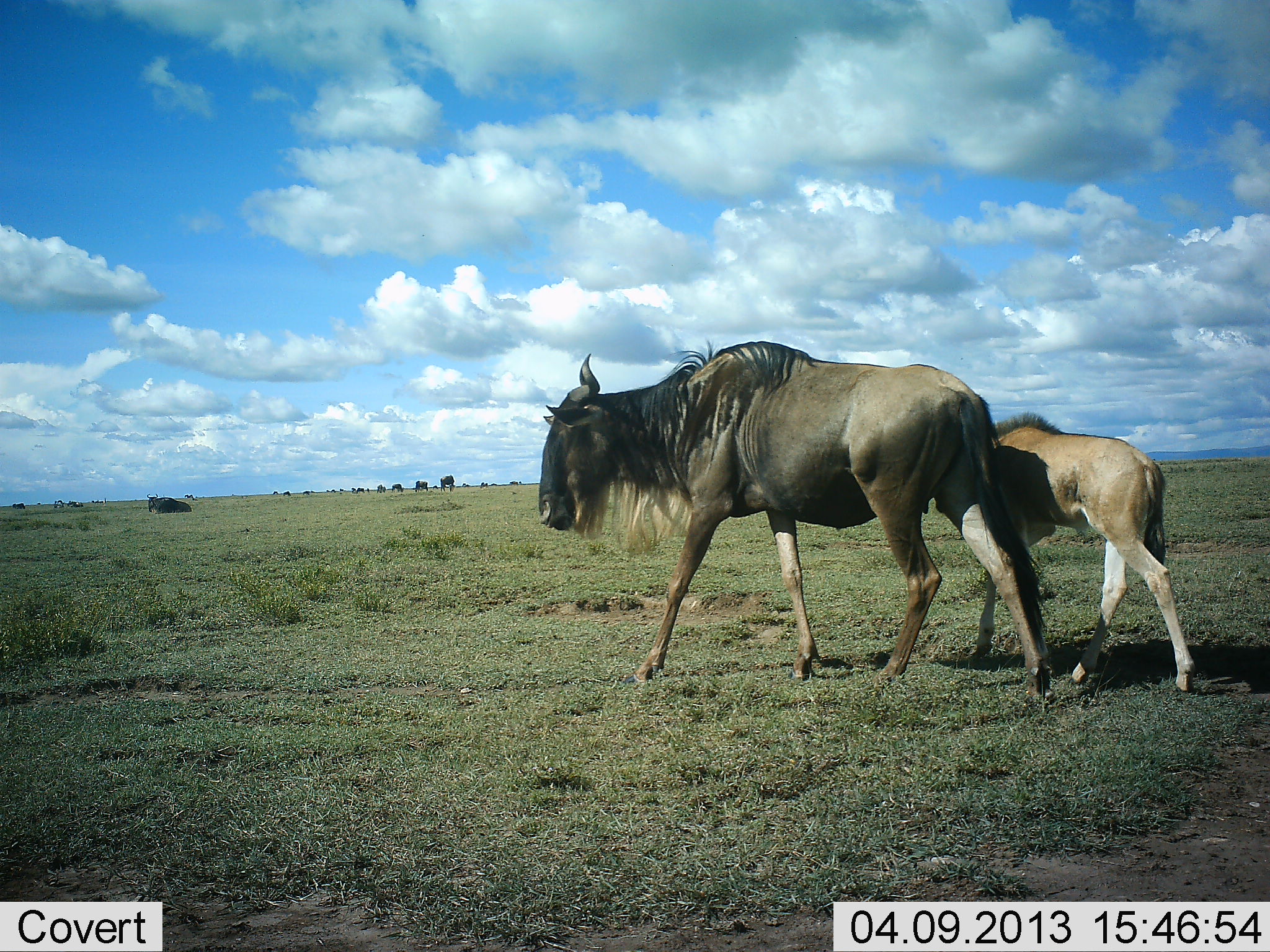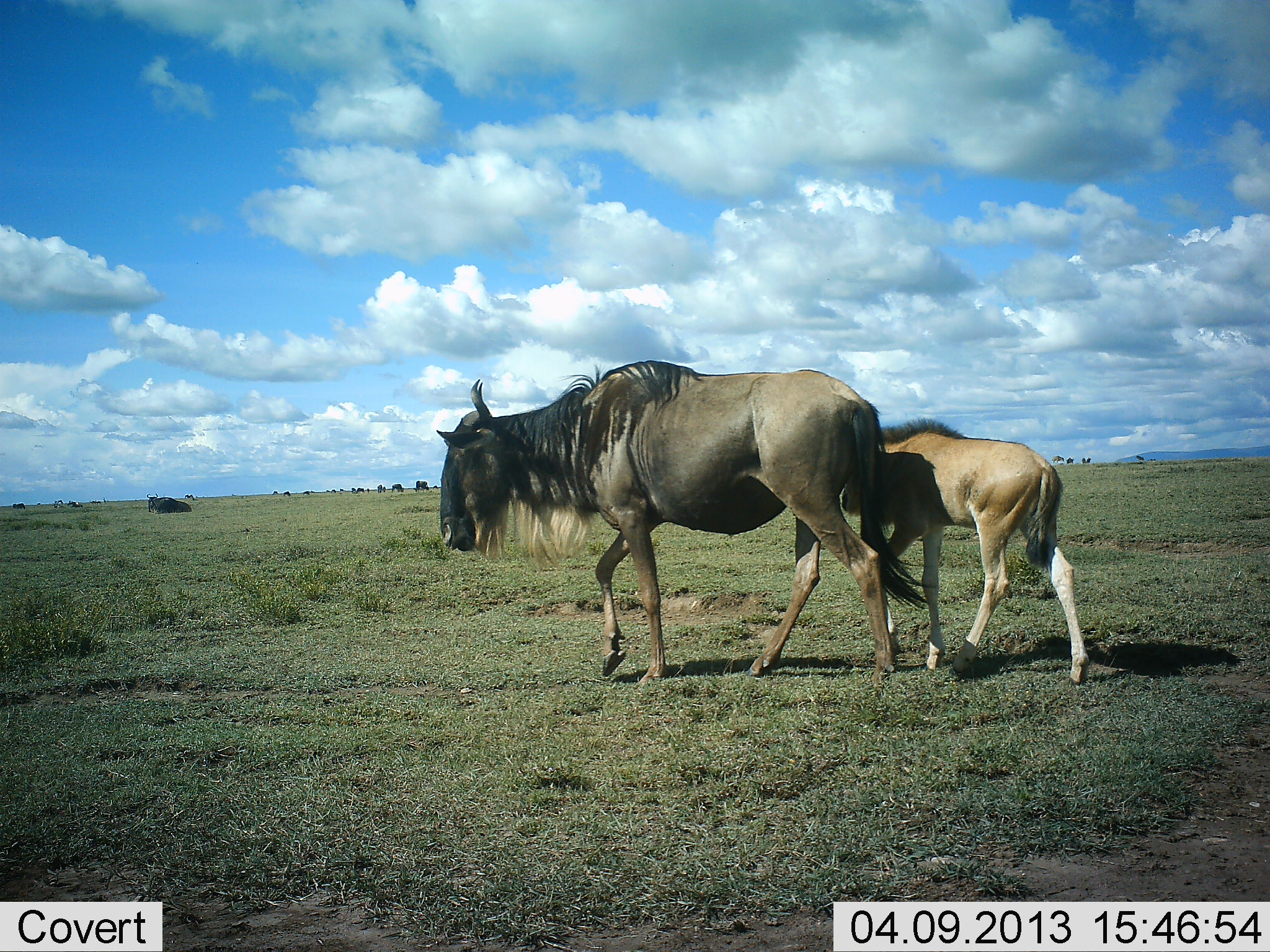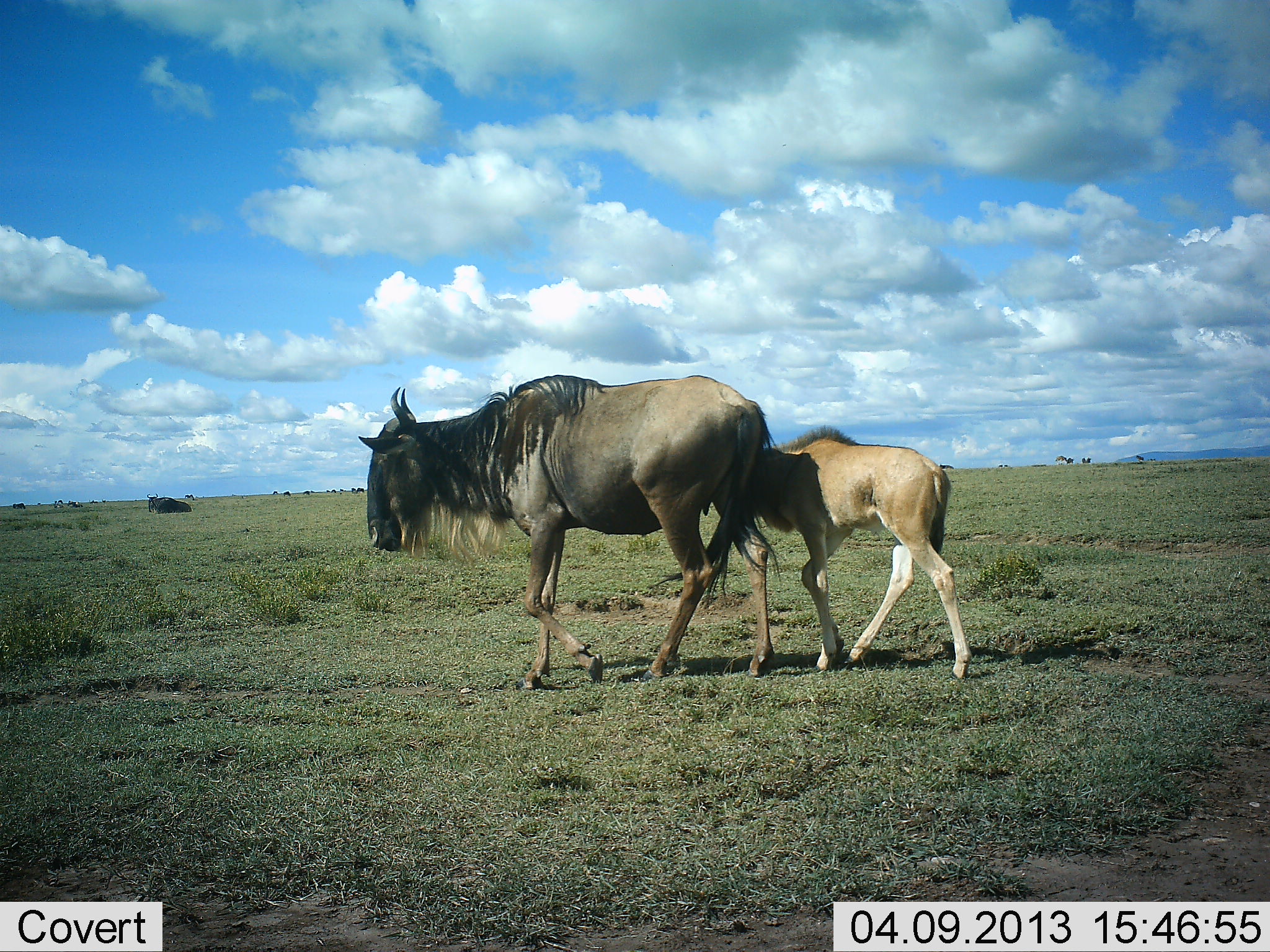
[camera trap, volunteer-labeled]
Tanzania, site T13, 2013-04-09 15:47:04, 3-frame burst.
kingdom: Animalia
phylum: Chordata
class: Mammalia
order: Artiodactyla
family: Bovidae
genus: Connochaetes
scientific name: Connochaetes taurinus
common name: blue wildebeest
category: wildebeest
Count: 2.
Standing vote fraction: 24%.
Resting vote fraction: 30%.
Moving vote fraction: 100%.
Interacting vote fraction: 5%.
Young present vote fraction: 84%.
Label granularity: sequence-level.